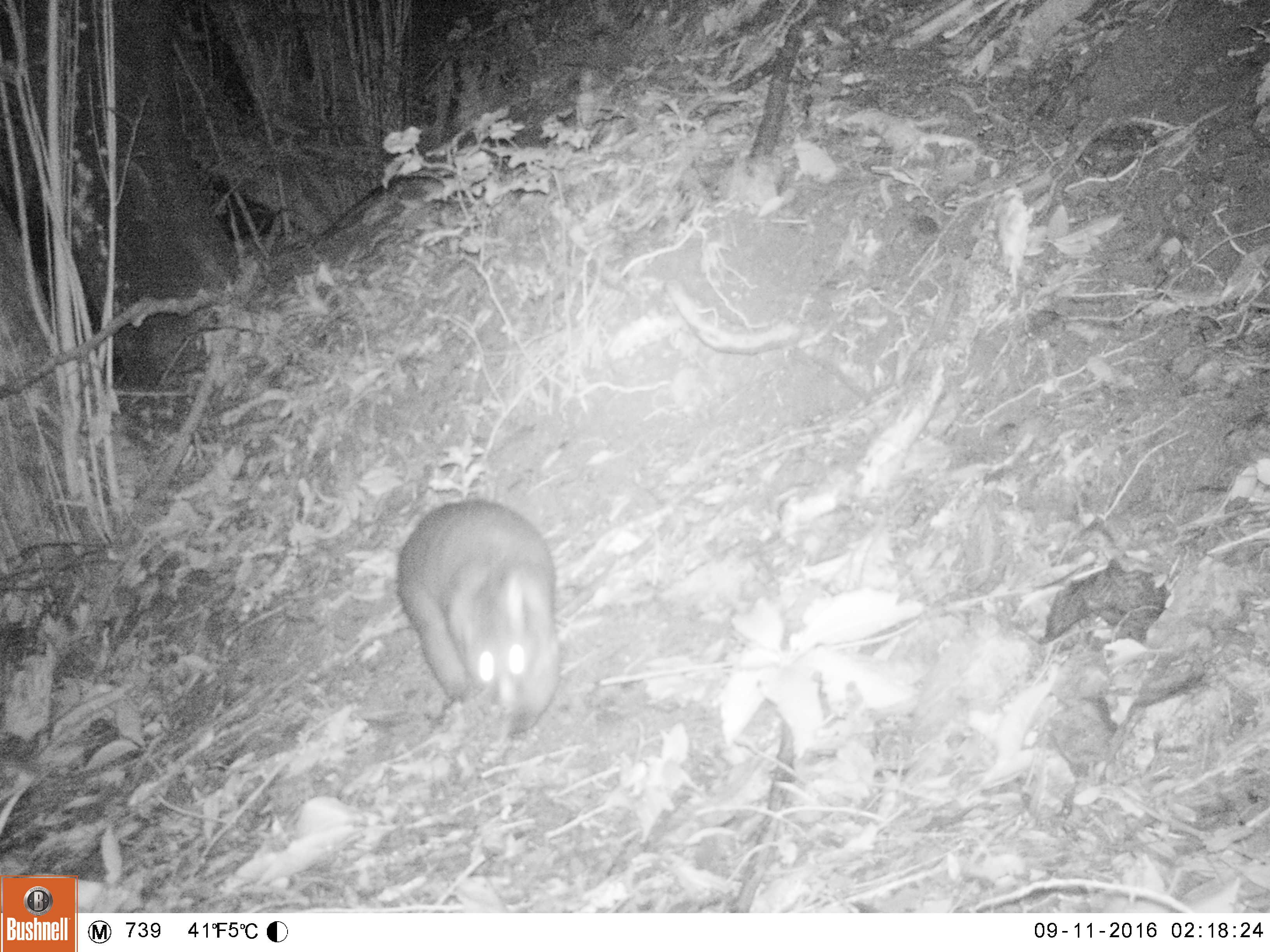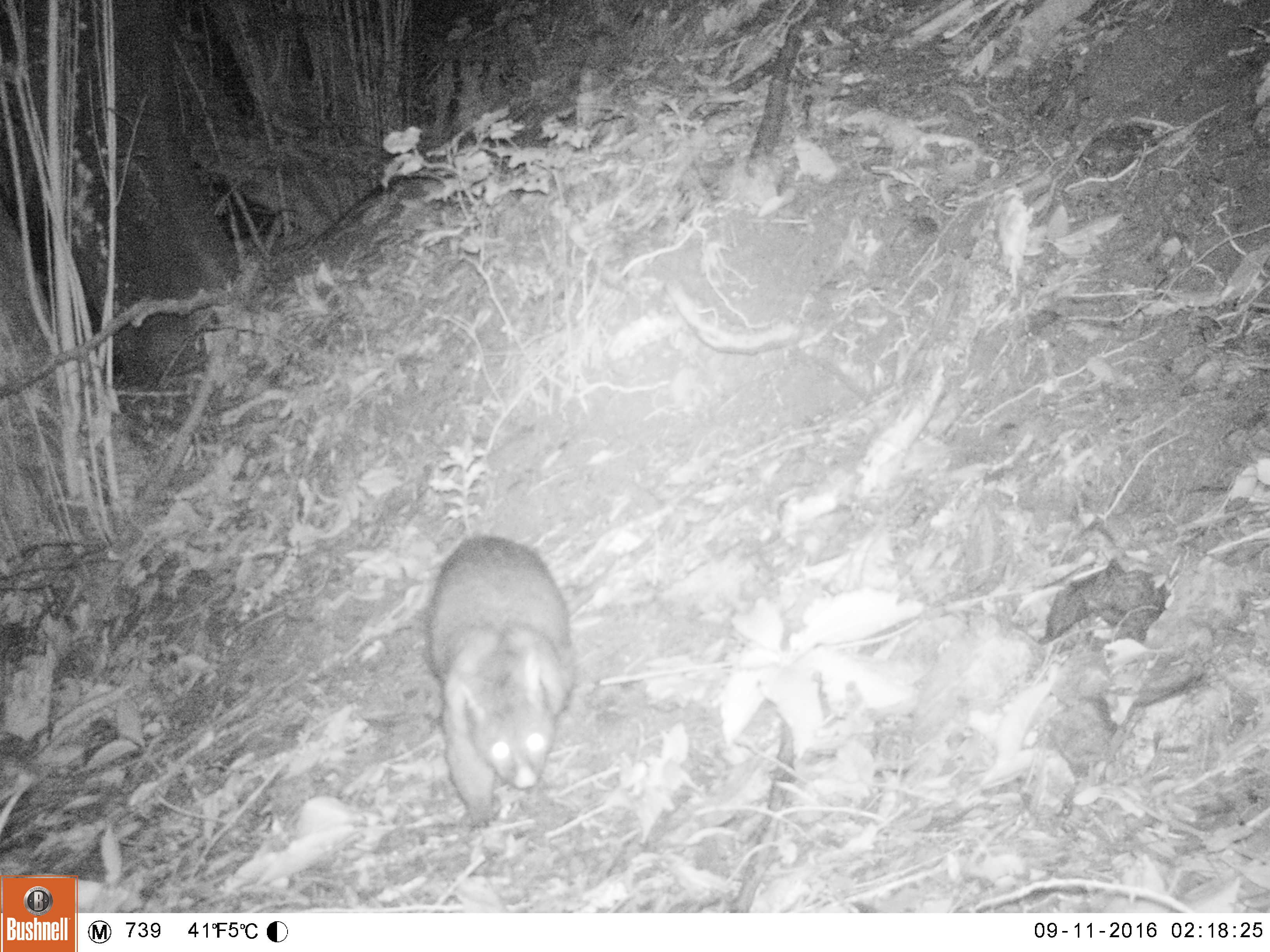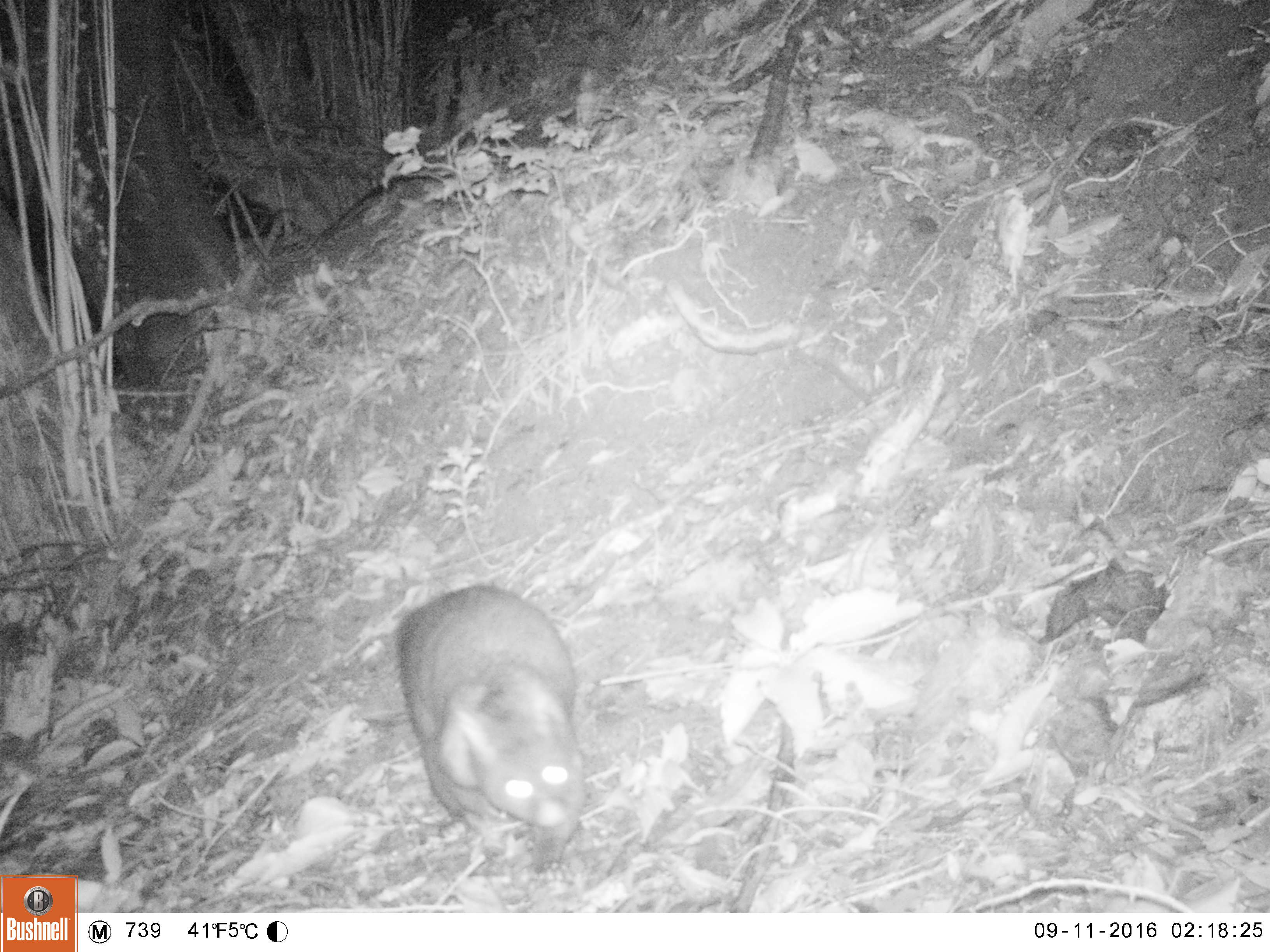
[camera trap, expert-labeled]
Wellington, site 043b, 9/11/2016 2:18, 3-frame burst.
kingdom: Animalia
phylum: Chordata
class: Mammalia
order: Didelphimorphia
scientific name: Didelphimorphia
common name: possum